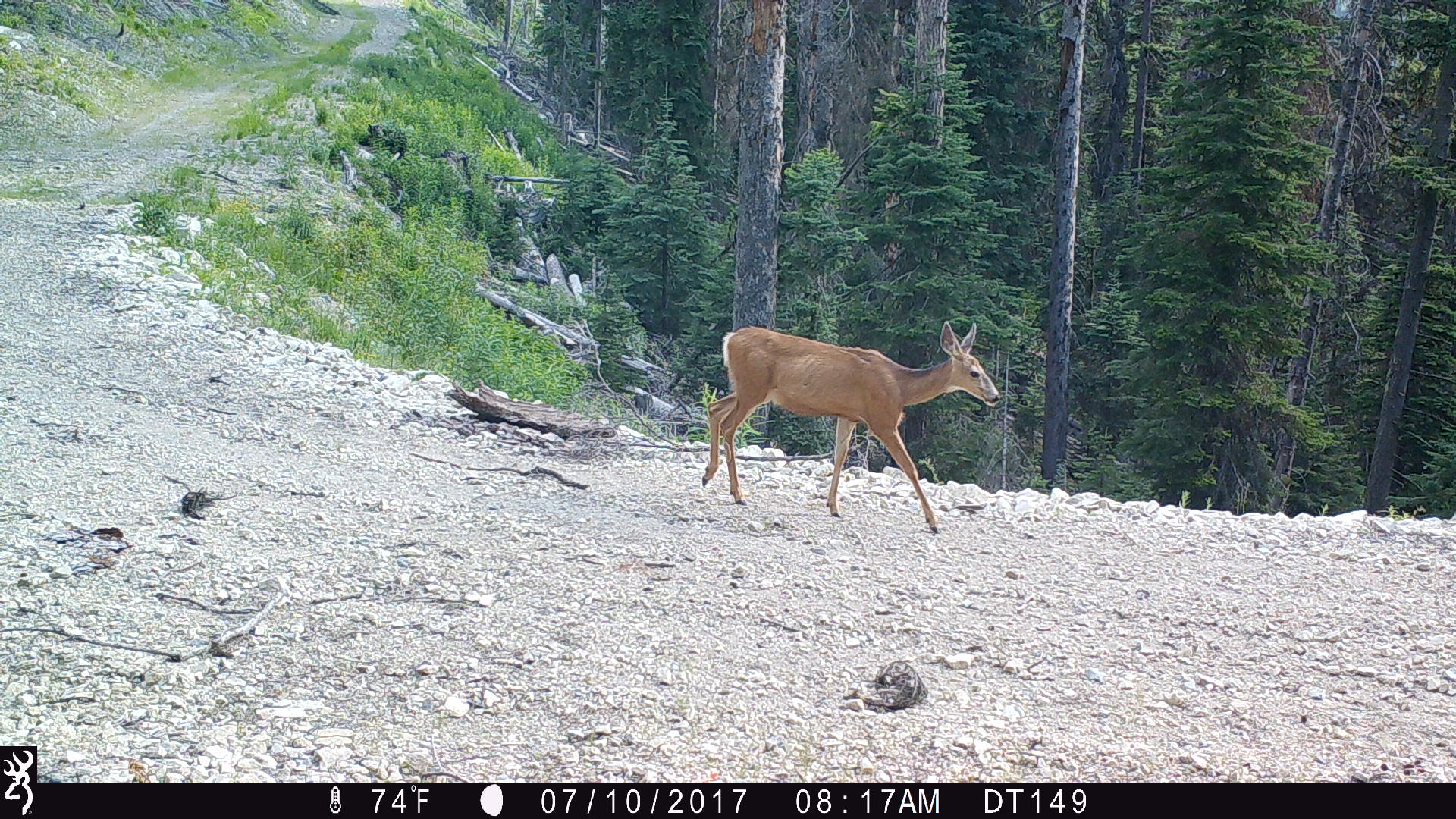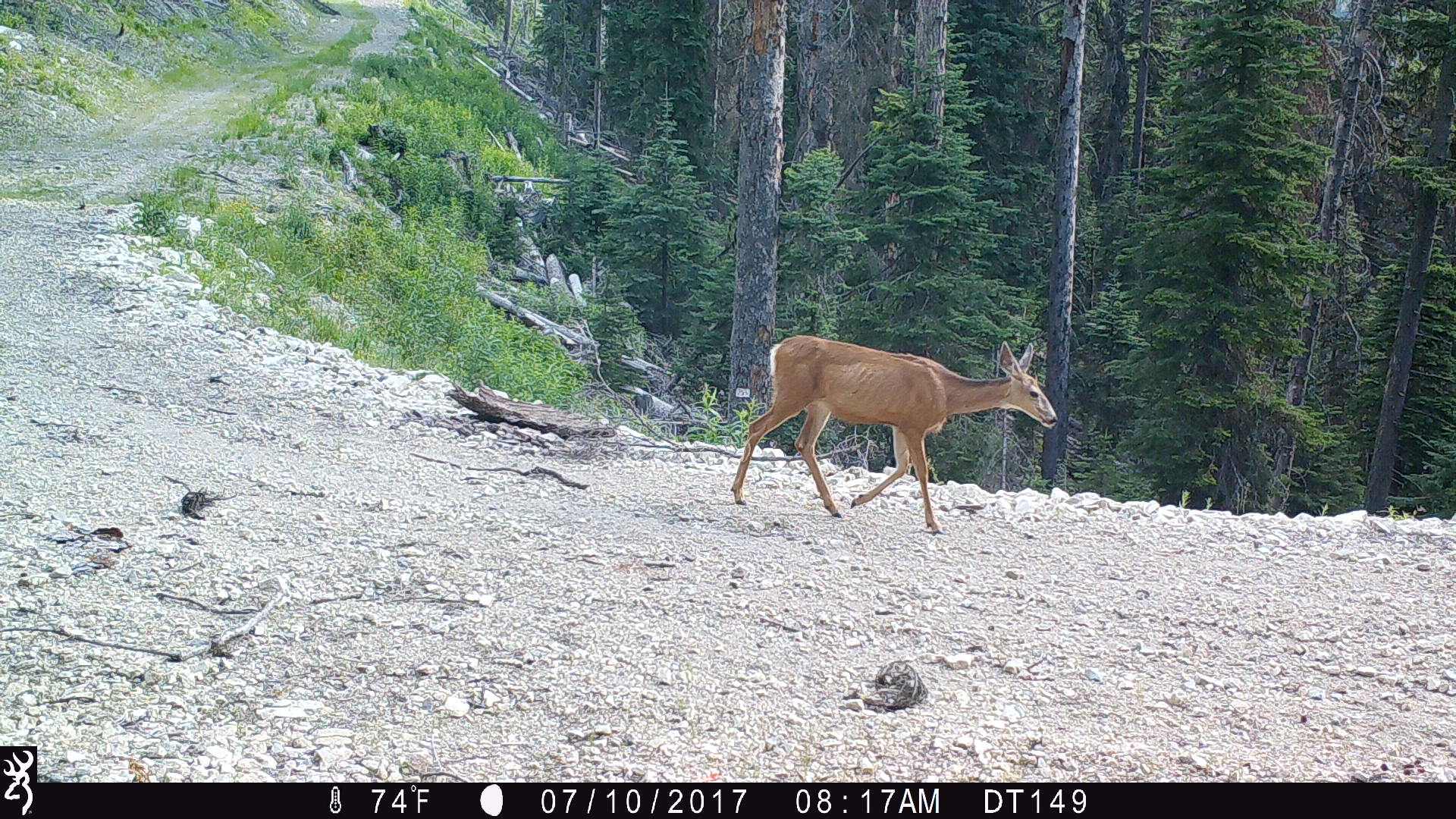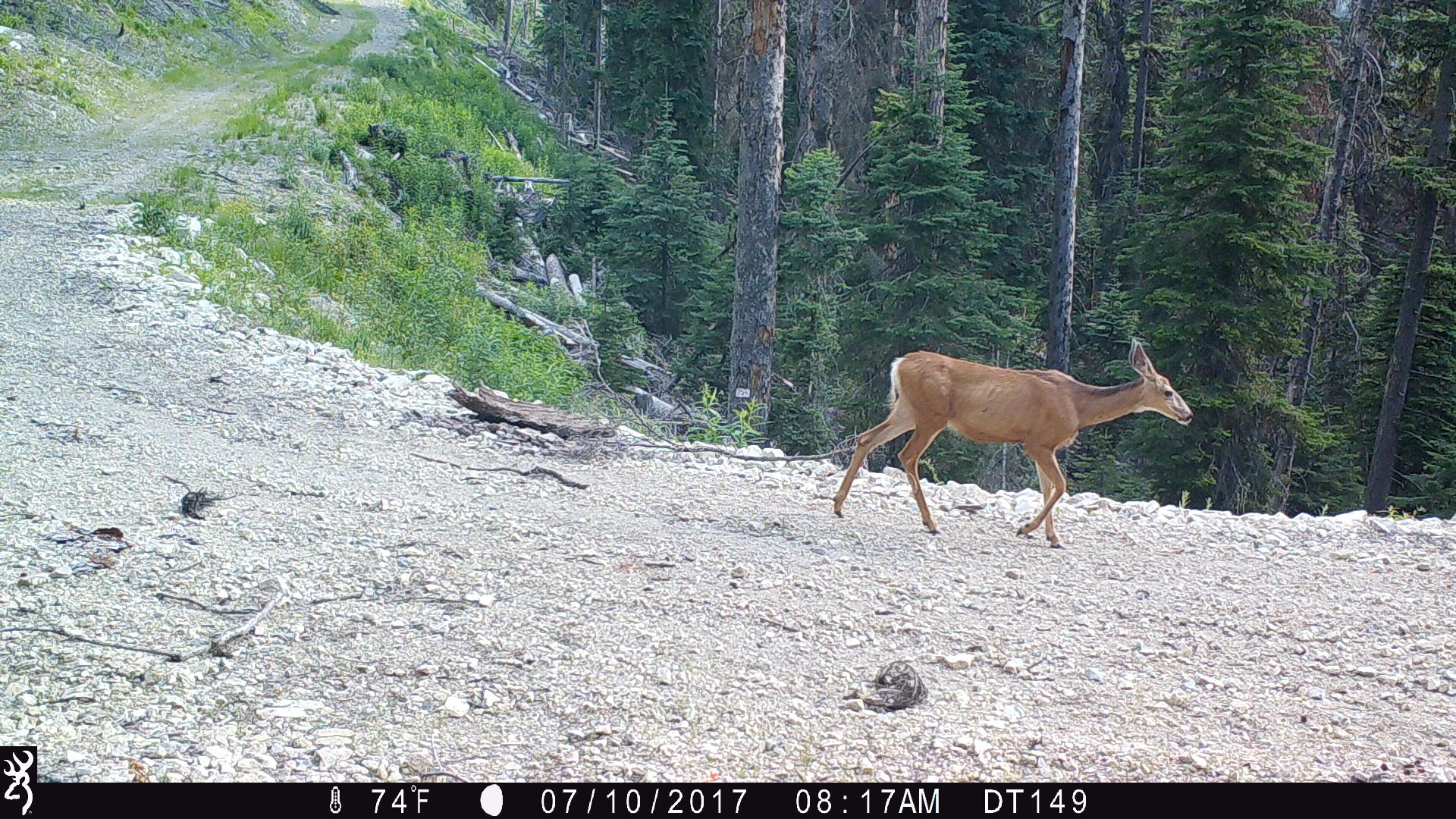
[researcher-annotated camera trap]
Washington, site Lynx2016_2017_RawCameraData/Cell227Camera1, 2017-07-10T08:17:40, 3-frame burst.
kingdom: Animalia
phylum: Chordata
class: Mammalia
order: Artiodactyla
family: Cervidae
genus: Odocoileus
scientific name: Odocoileus hemionus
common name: mule deer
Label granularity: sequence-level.